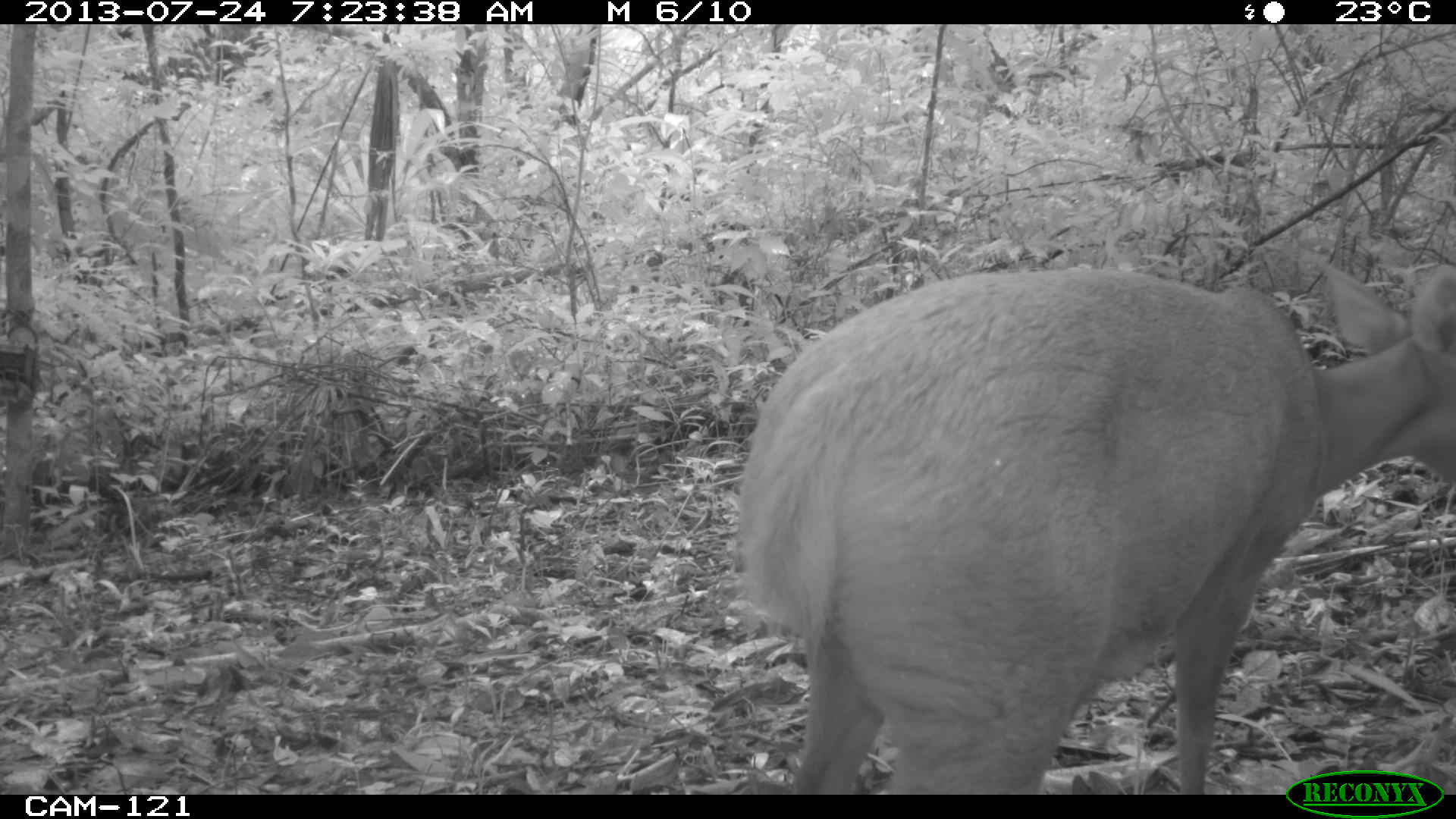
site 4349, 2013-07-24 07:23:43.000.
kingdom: Animalia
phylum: Chordata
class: Mammalia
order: Artiodactyla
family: Cervidae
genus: Mazama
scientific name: Mazama temama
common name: central american red brocket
Mazama temama (central american red brocket), count 1, sex female.